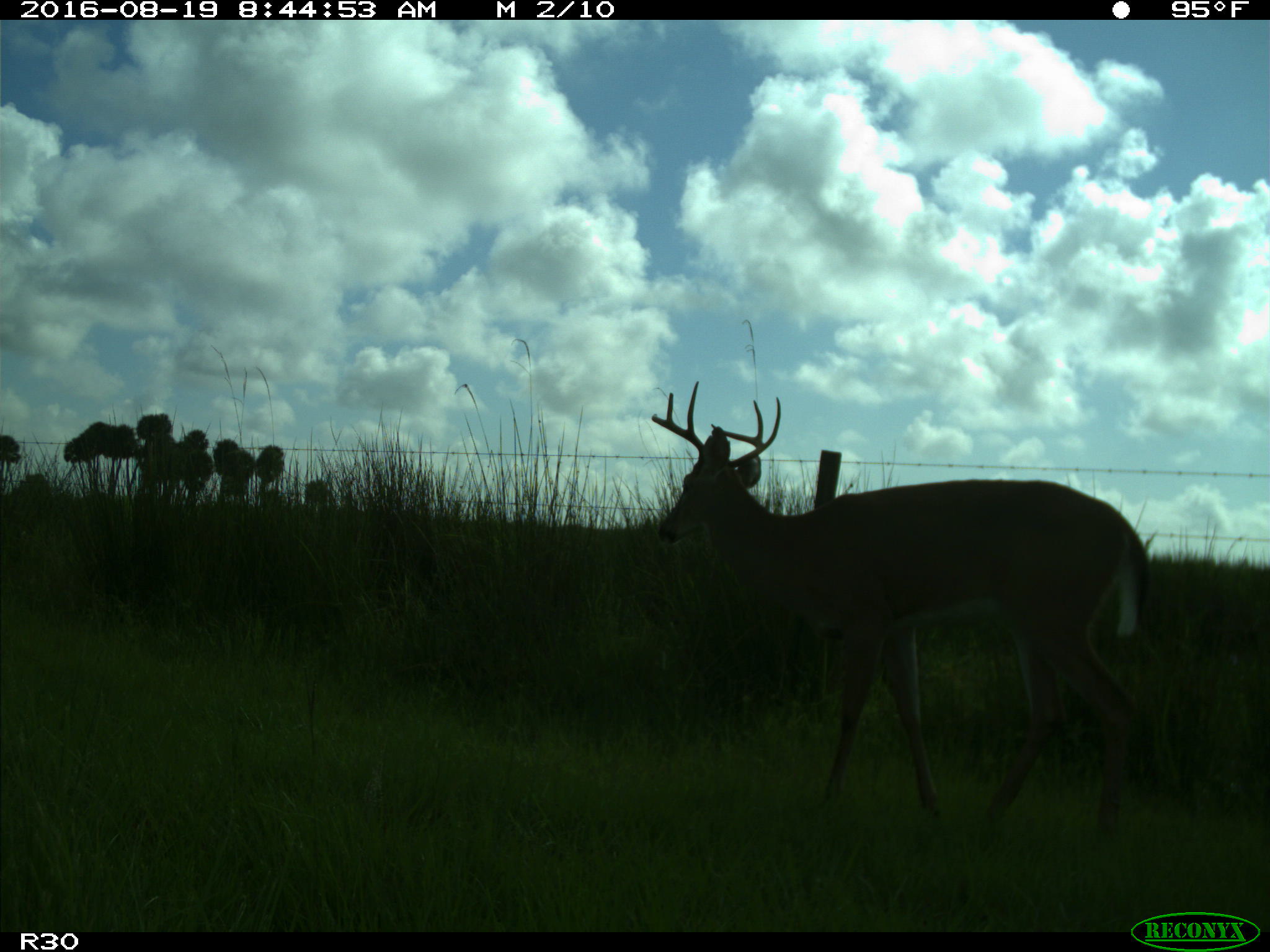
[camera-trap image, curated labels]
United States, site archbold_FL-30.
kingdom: Animalia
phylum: Chordata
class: Mammalia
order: Artiodactyla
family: Cervidae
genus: Odocoileus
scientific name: Odocoileus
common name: deer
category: unidentified deer